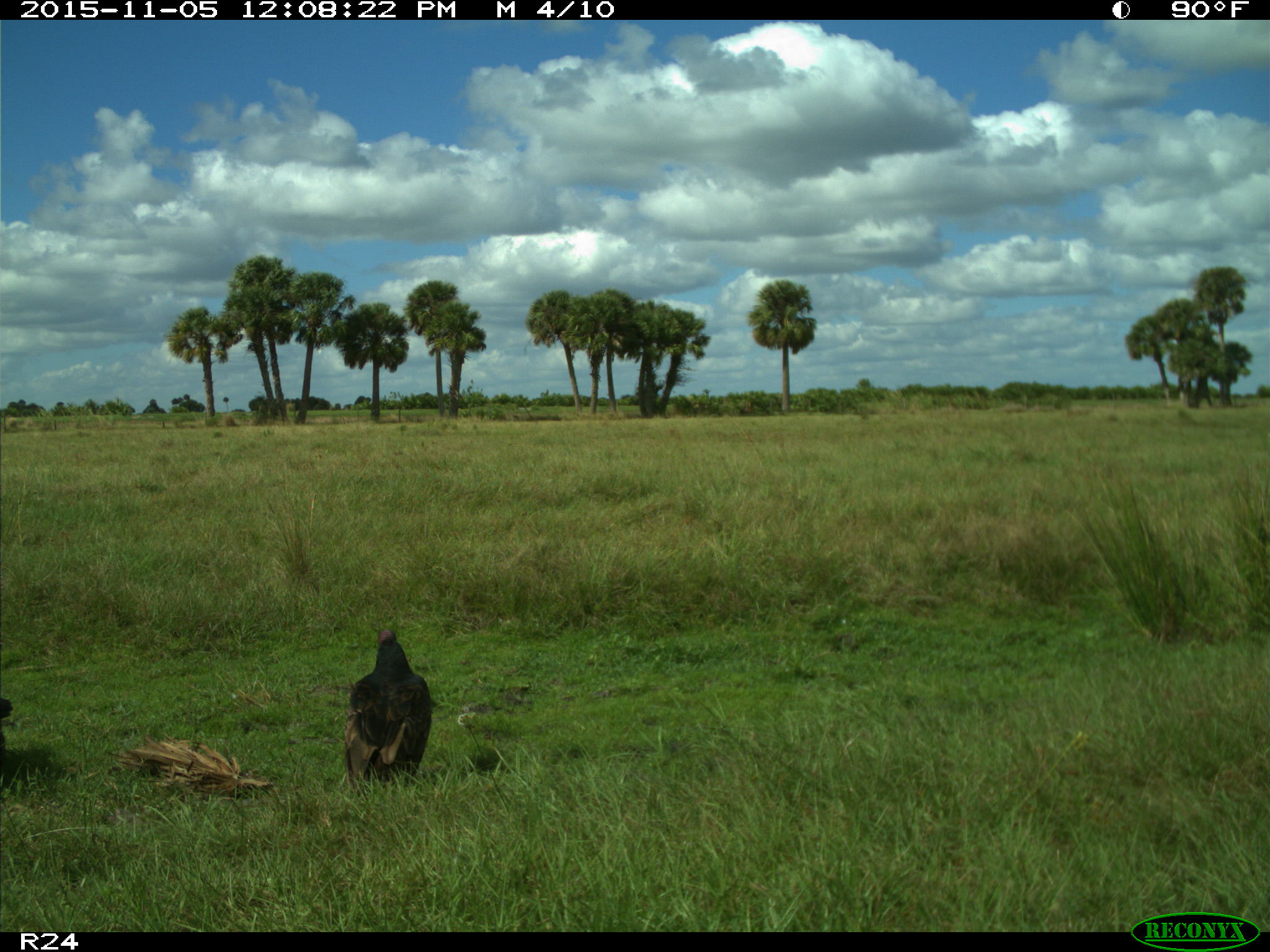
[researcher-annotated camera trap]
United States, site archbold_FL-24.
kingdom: Animalia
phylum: Chordata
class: Aves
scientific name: Aves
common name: birds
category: unidentified bird